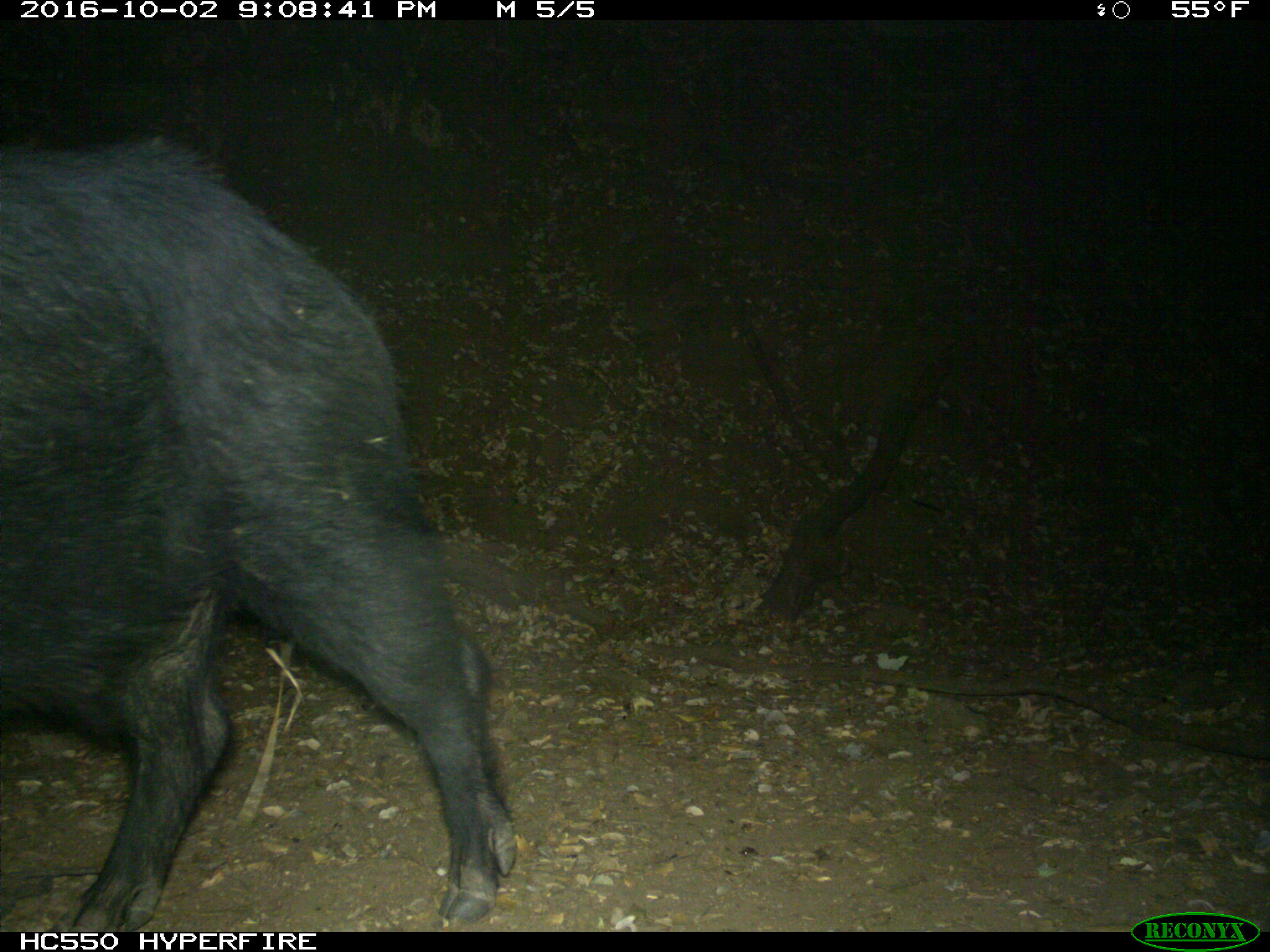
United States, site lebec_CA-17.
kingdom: Animalia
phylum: Chordata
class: Mammalia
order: Artiodactyla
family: Suidae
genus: Sus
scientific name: Sus scrofa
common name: wild boar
Sus scrofa (wild boar).